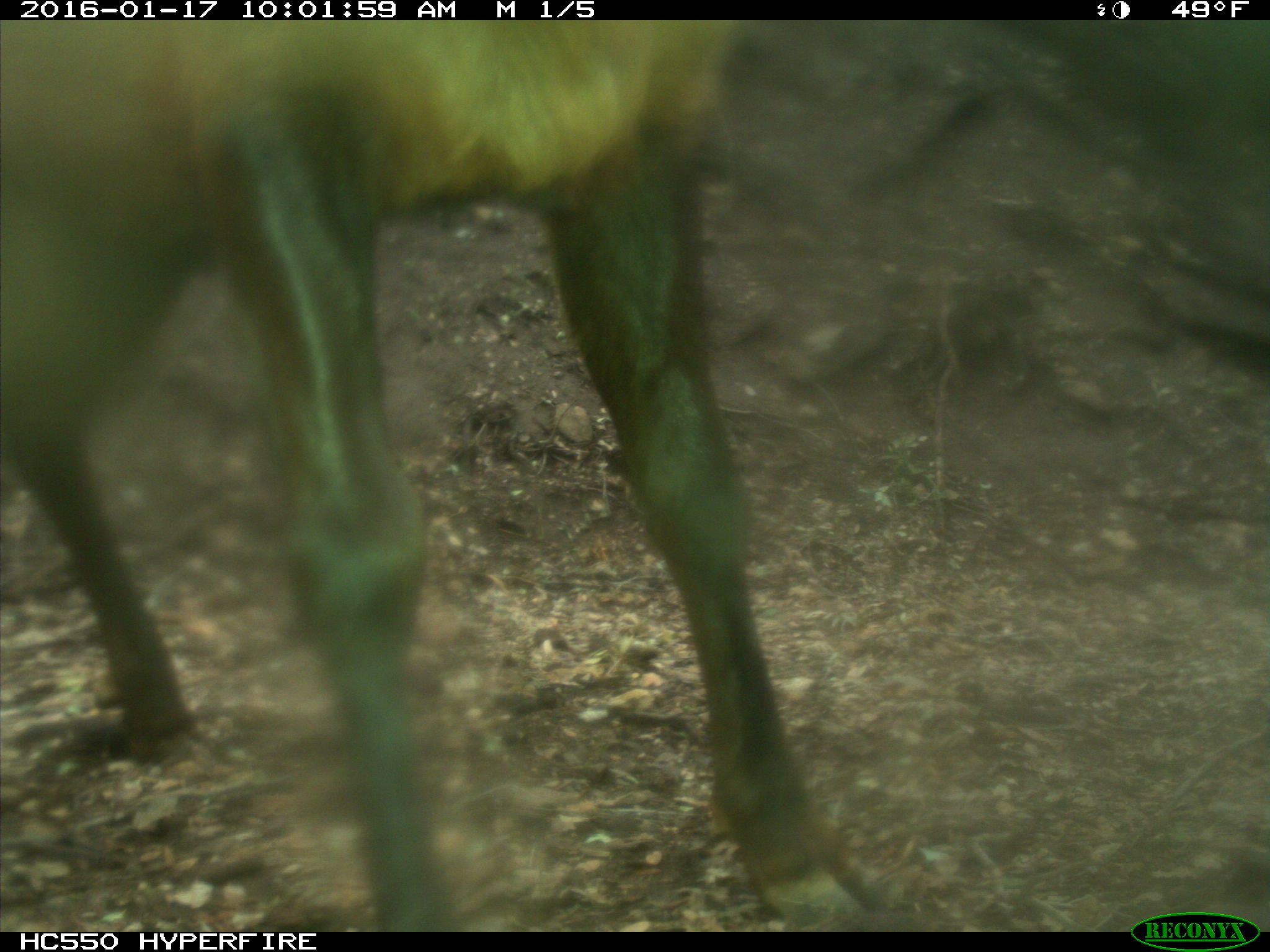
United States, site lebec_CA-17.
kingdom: Animalia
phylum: Chordata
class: Mammalia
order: Artiodactyla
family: Cervidae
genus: Cervus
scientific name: Cervus canadensis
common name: elk